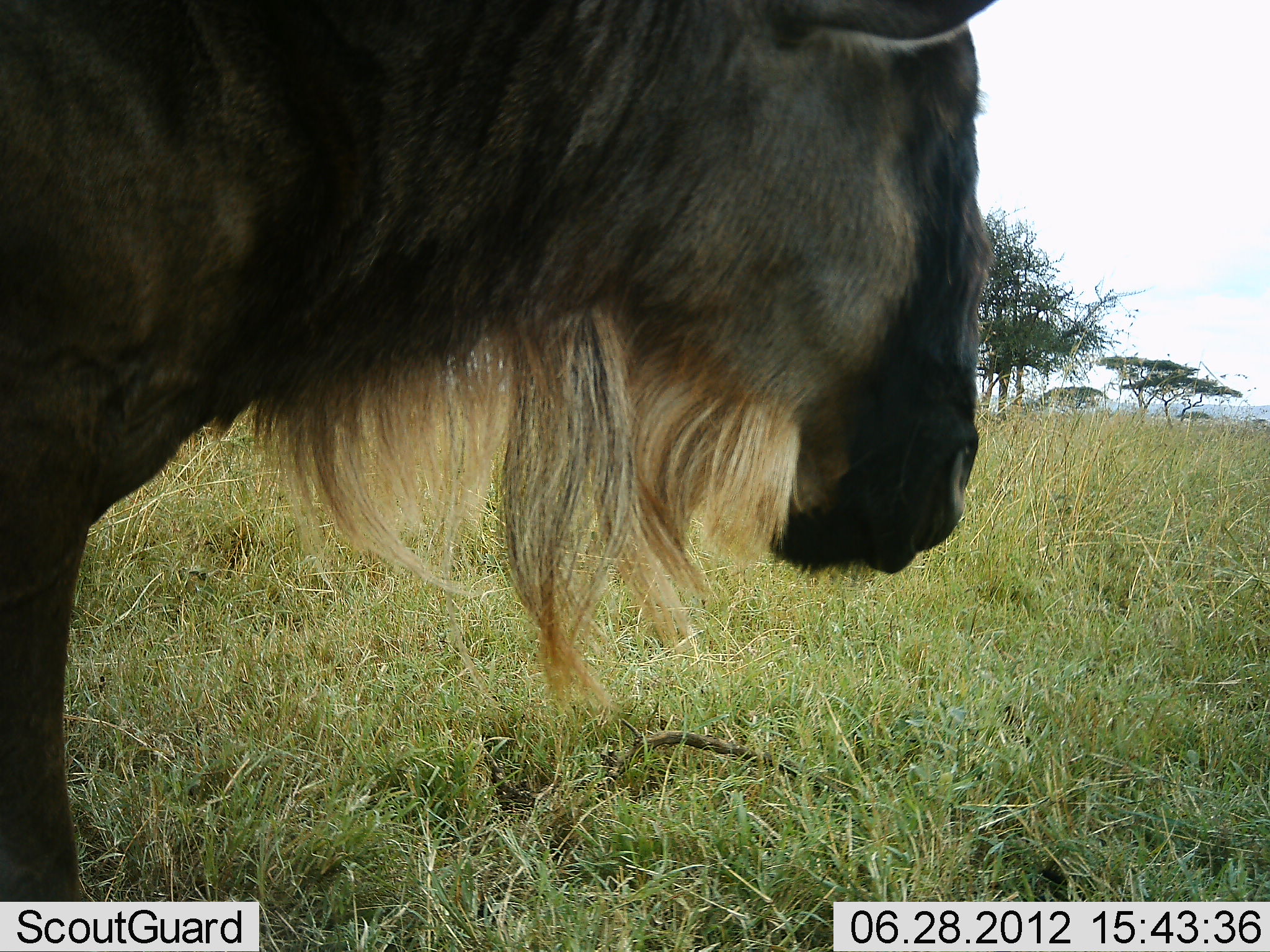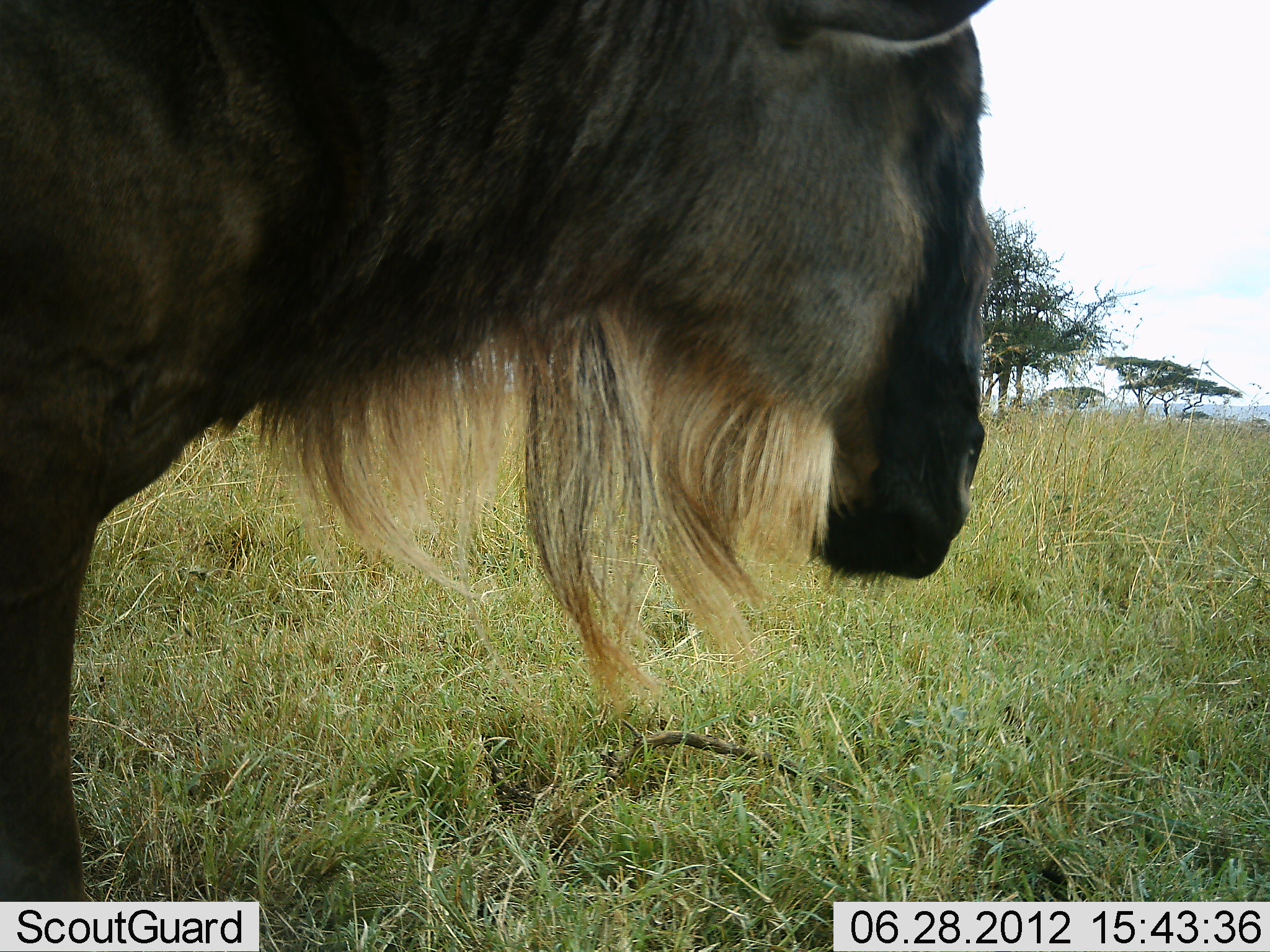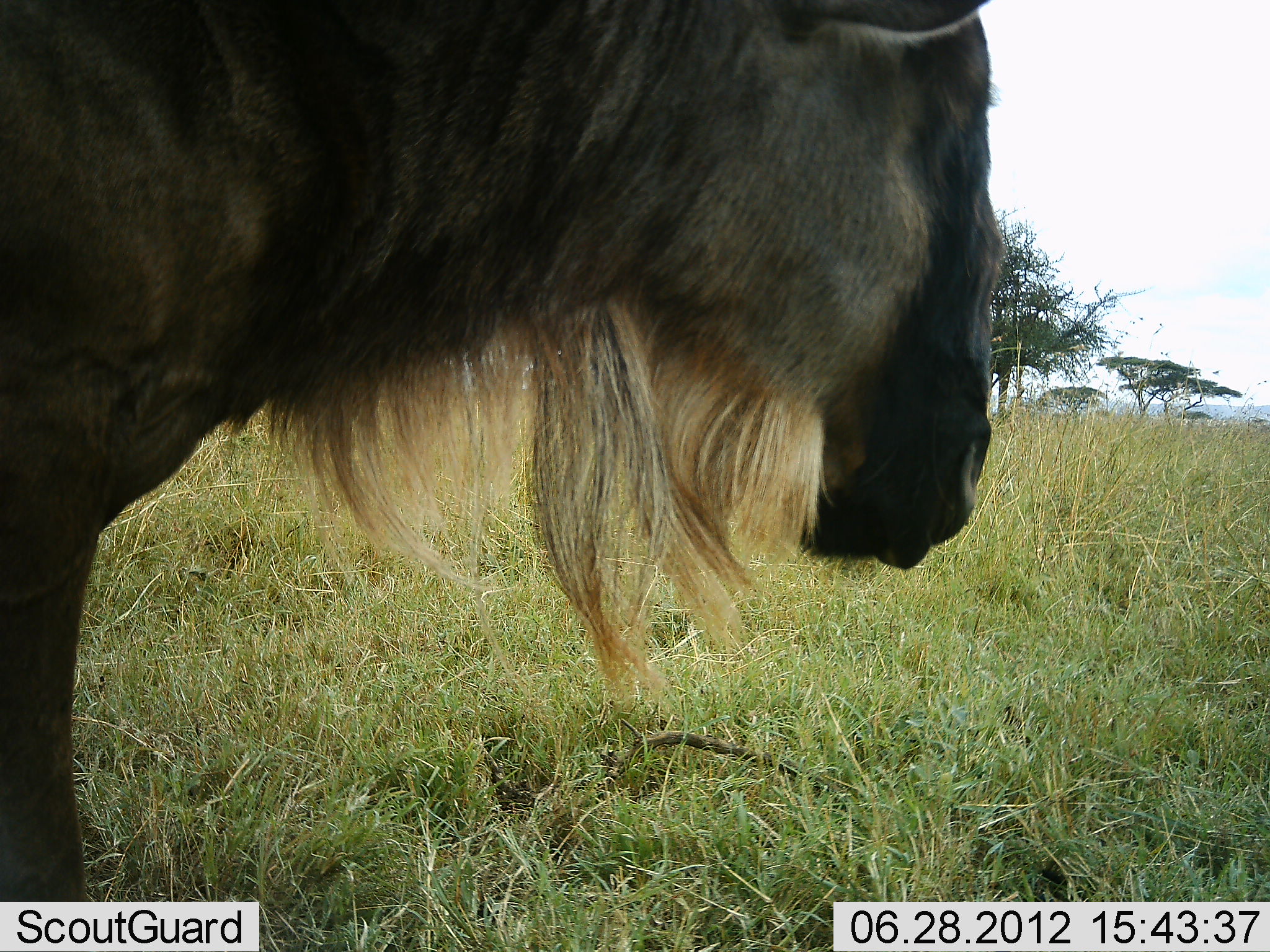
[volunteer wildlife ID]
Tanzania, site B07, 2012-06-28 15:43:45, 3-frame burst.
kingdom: Animalia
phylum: Chordata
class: Mammalia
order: Artiodactyla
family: Bovidae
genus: Connochaetes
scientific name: Connochaetes taurinus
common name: blue wildebeest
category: wildebeest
Wildebeest (blue wildebeest) (Connochaetes taurinus), count 1. Behavior (volunteer vote fractions): standing 100%, resting 0%, moving 0%, interacting 0%. Young present (vote fraction): 0%. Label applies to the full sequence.